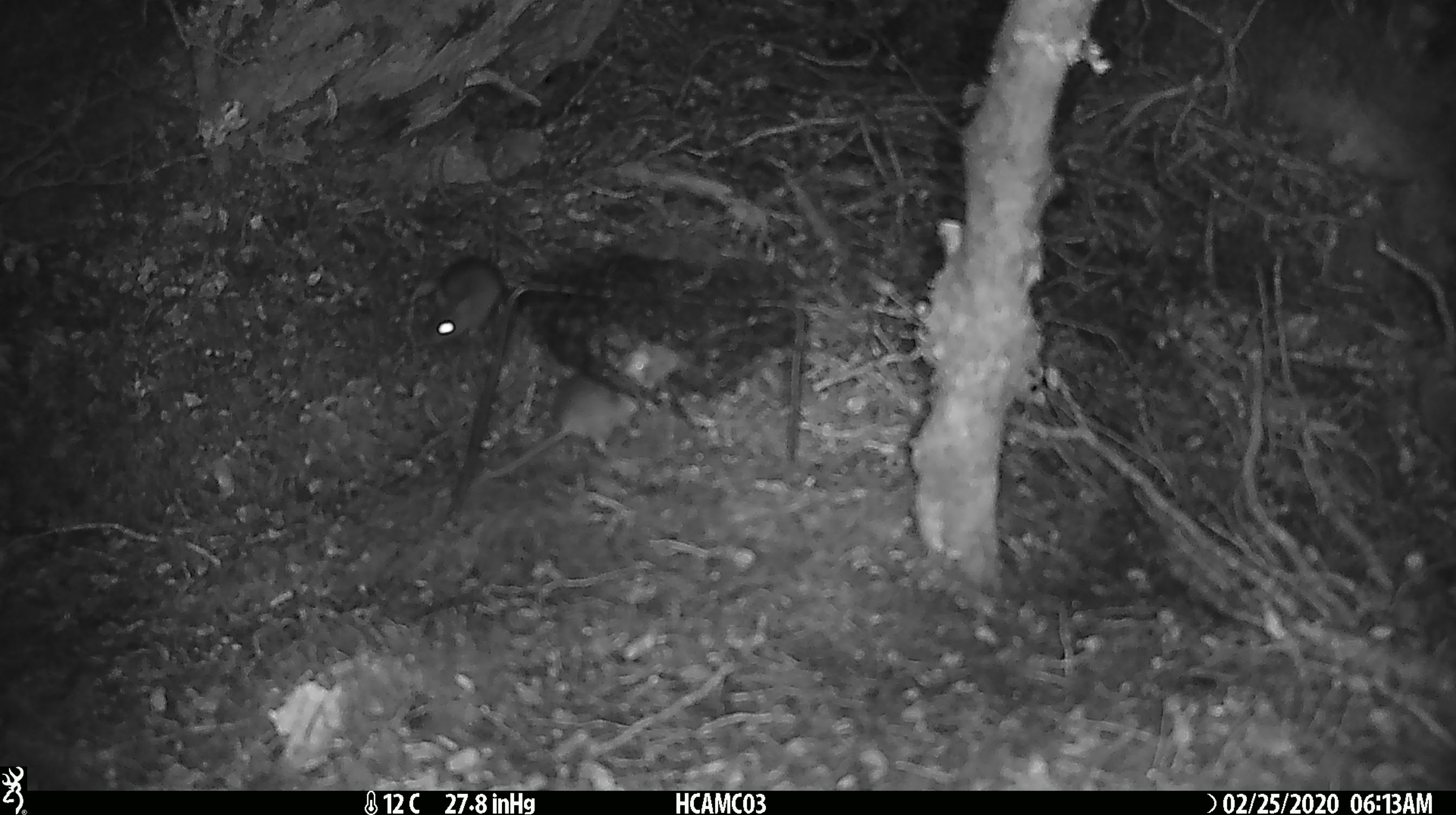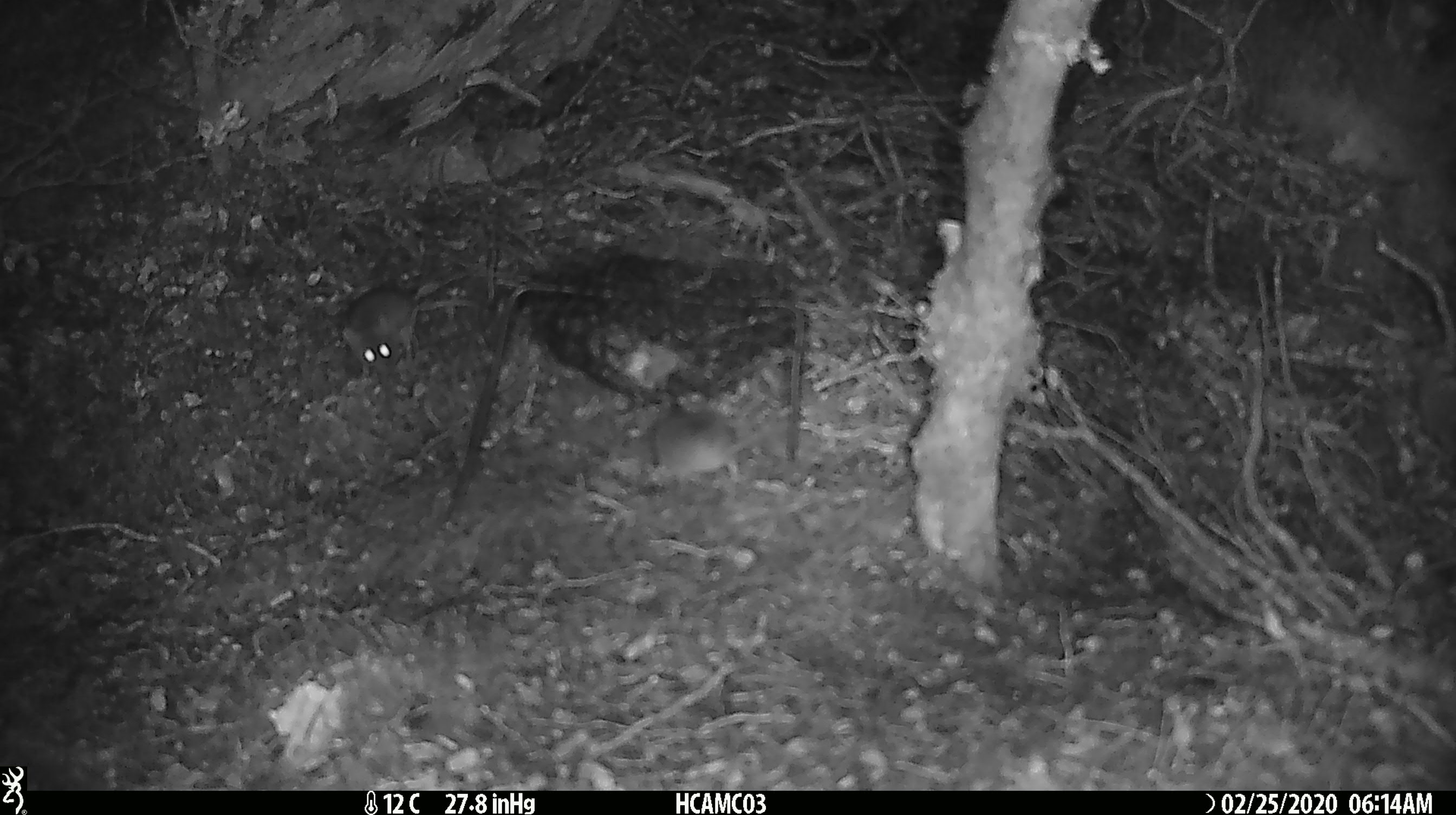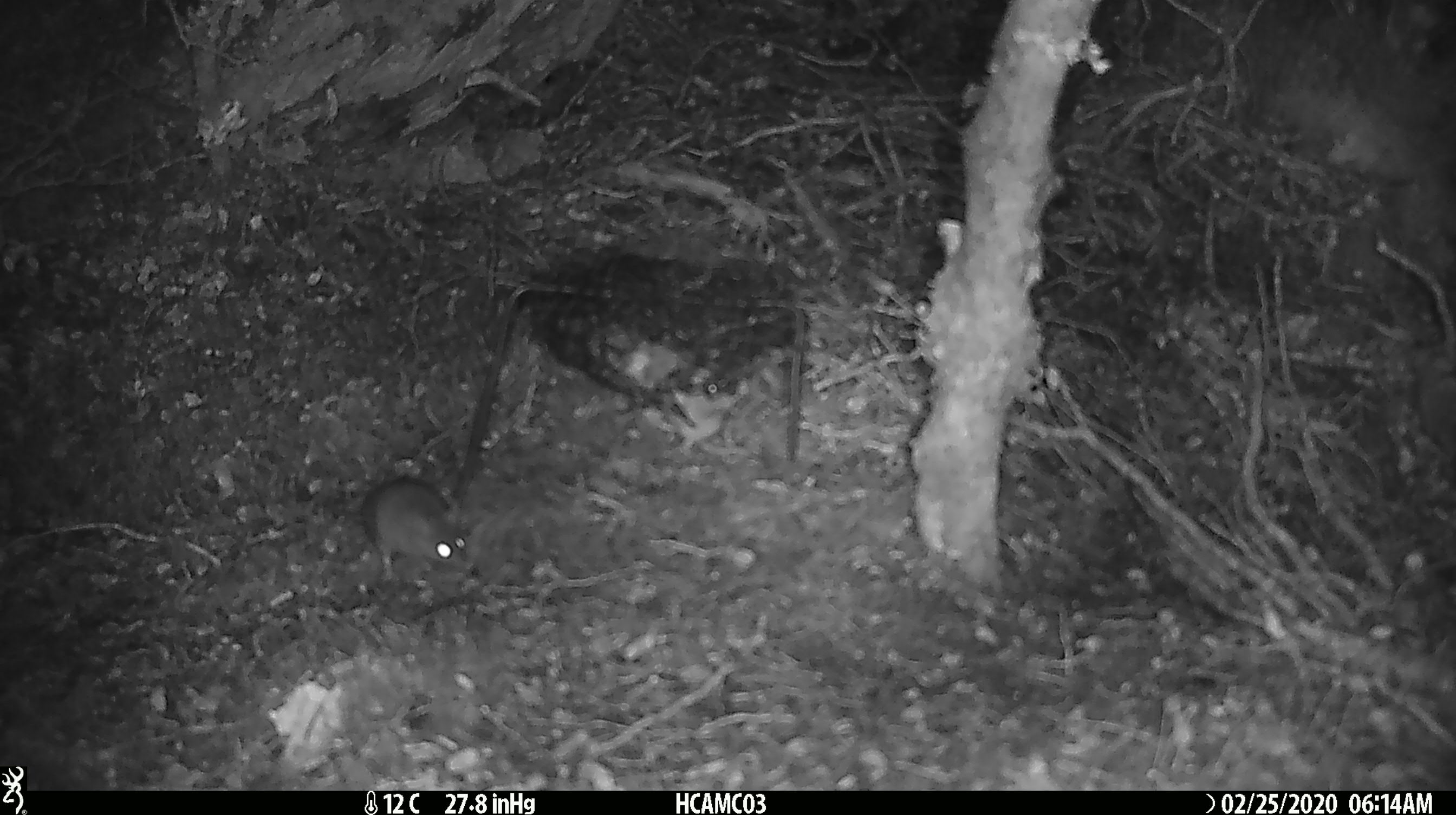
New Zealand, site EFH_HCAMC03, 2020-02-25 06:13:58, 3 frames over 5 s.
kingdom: Animalia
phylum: Chordata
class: Mammalia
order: Rodentia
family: Muridae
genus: Mus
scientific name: Mus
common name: mouse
Mouse (Mus).